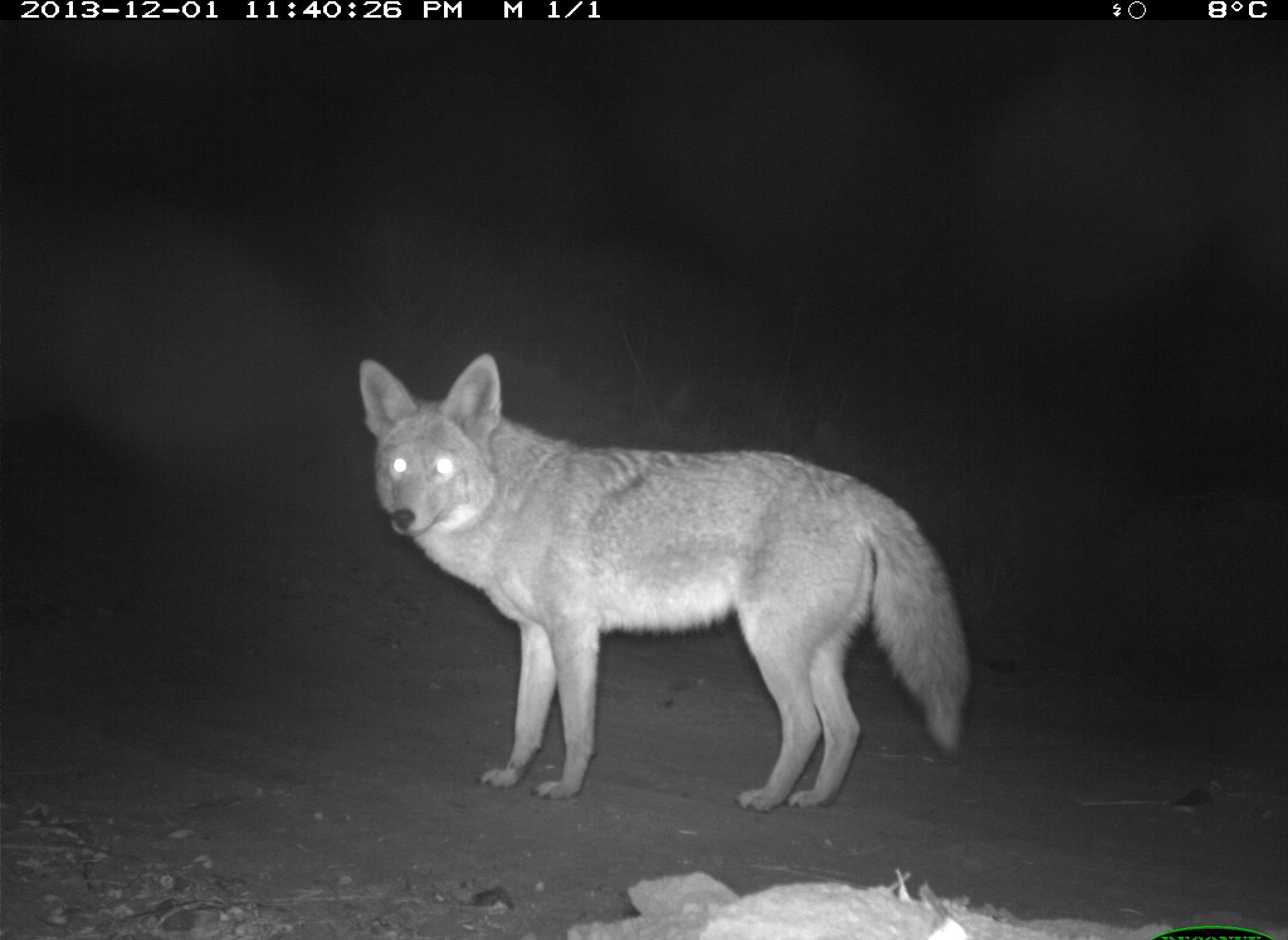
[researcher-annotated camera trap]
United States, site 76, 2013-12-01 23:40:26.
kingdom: Animalia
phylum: Chordata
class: Mammalia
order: Carnivora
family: Canidae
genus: Canis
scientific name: Canis latrans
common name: coyote